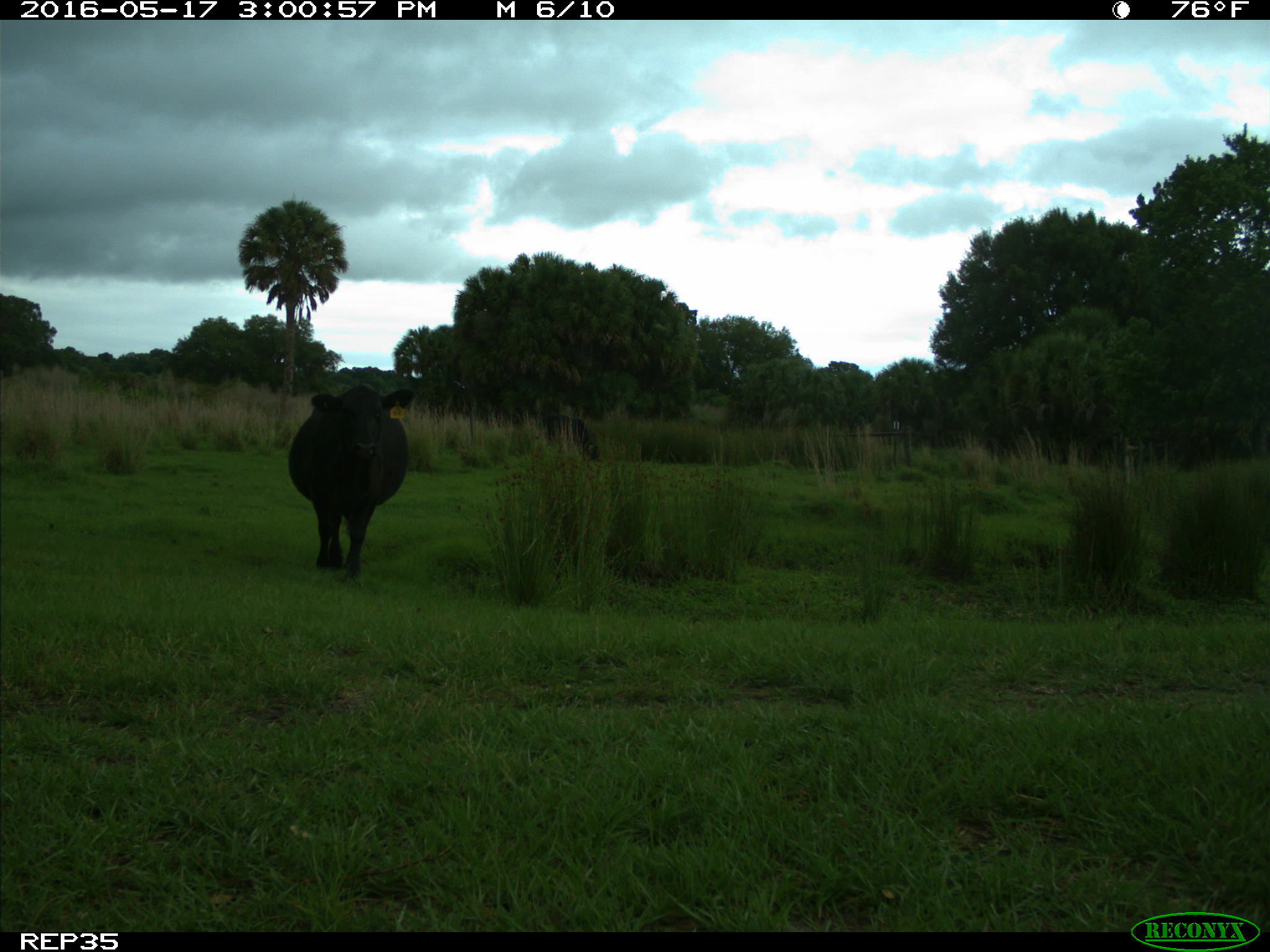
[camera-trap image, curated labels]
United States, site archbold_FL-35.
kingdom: Animalia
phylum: Chordata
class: Mammalia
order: Artiodactyla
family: Bovidae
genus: Bos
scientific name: Bos taurus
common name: domestic cow